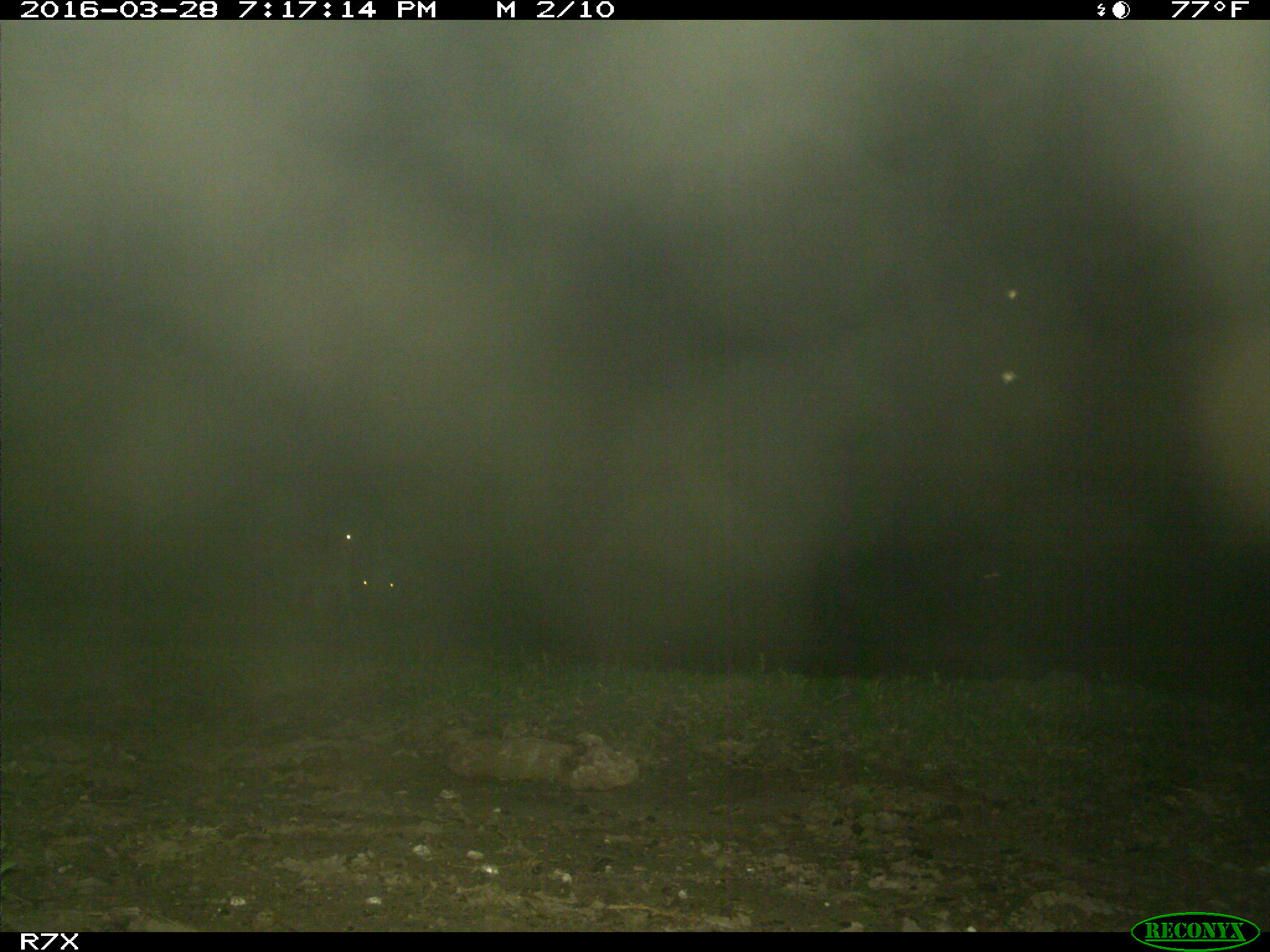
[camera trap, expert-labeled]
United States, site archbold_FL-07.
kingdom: Animalia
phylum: Chordata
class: Mammalia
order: Artiodactyla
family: Bovidae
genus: Bos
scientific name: Bos taurus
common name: domestic cow